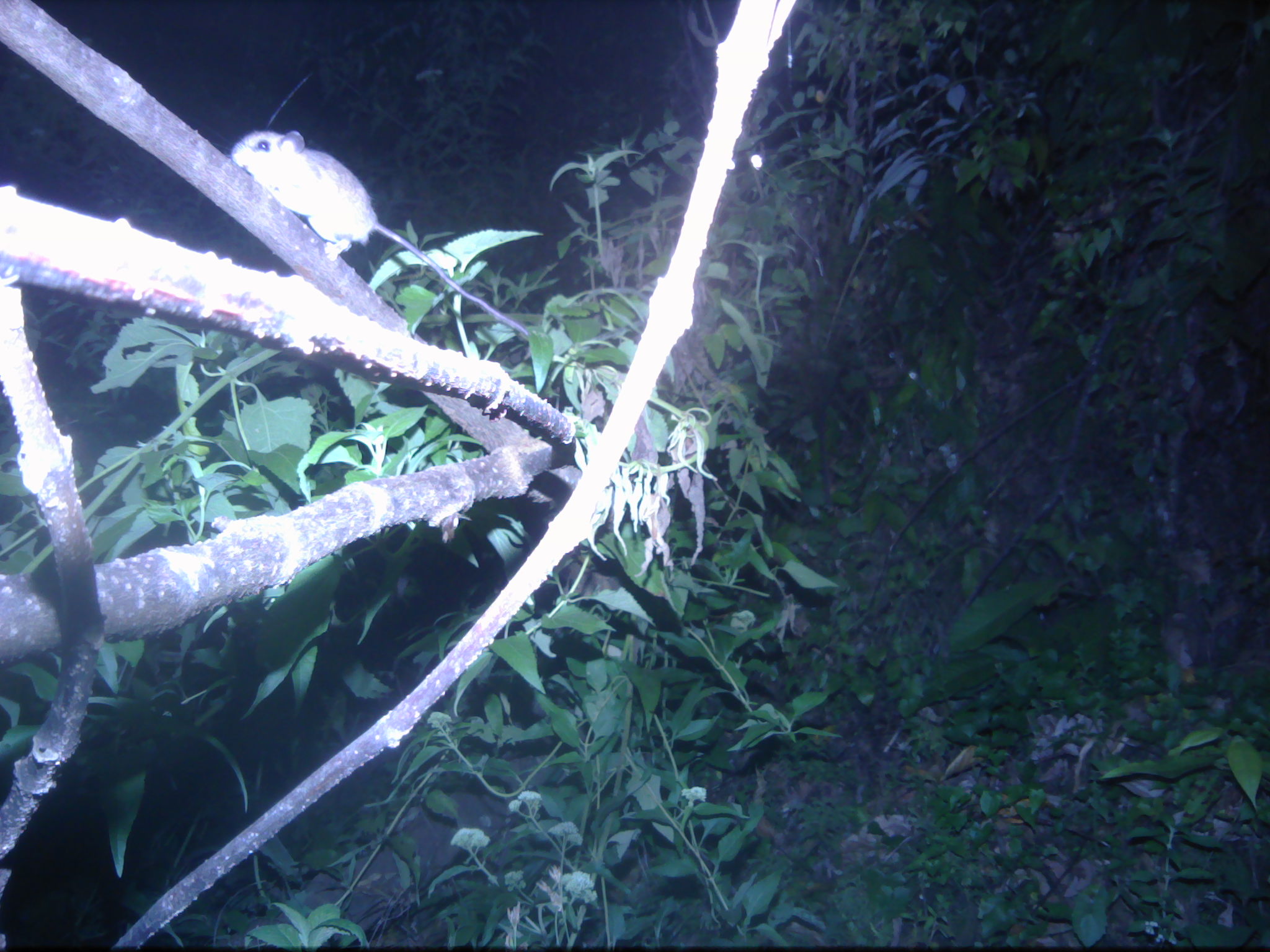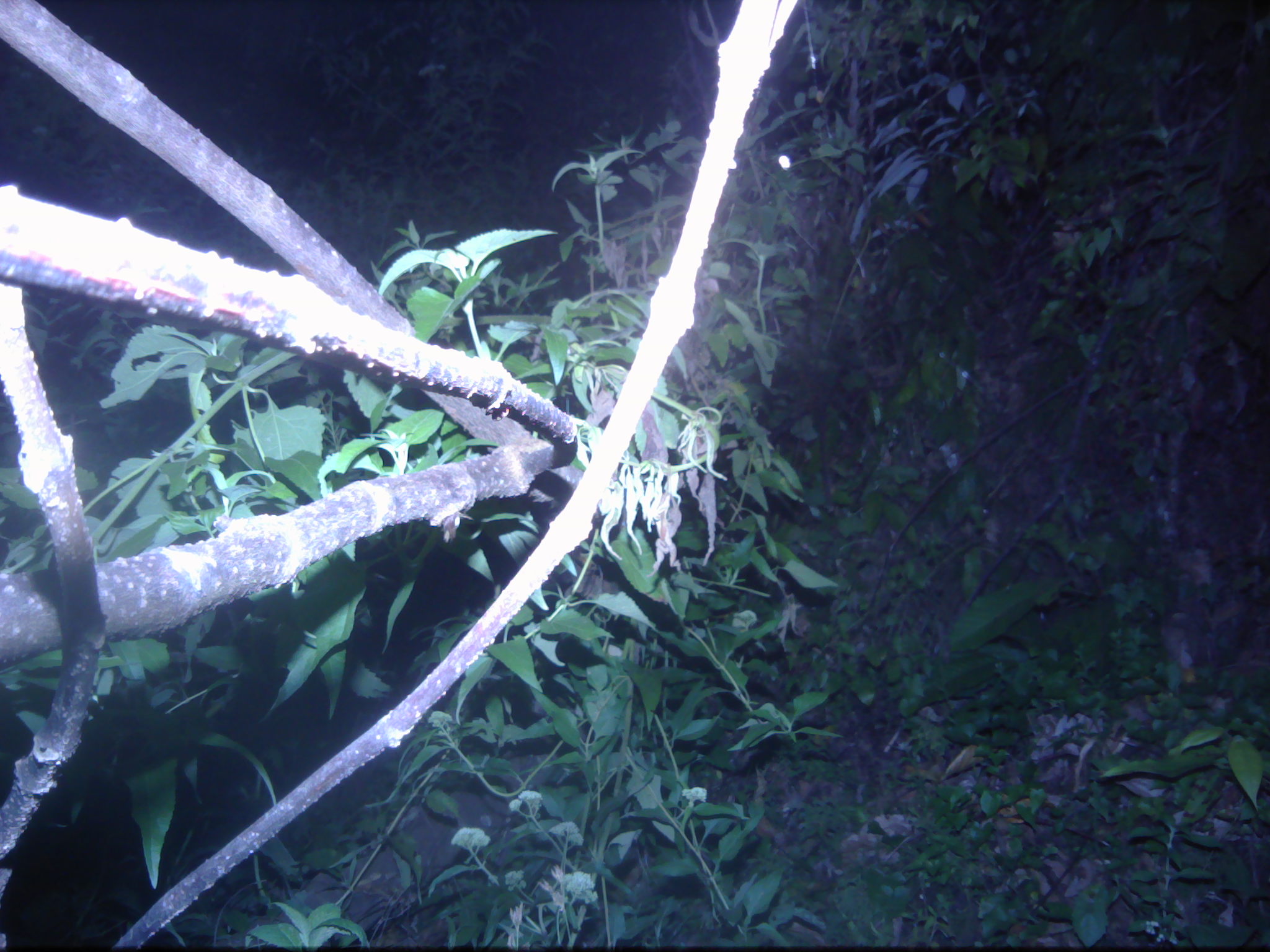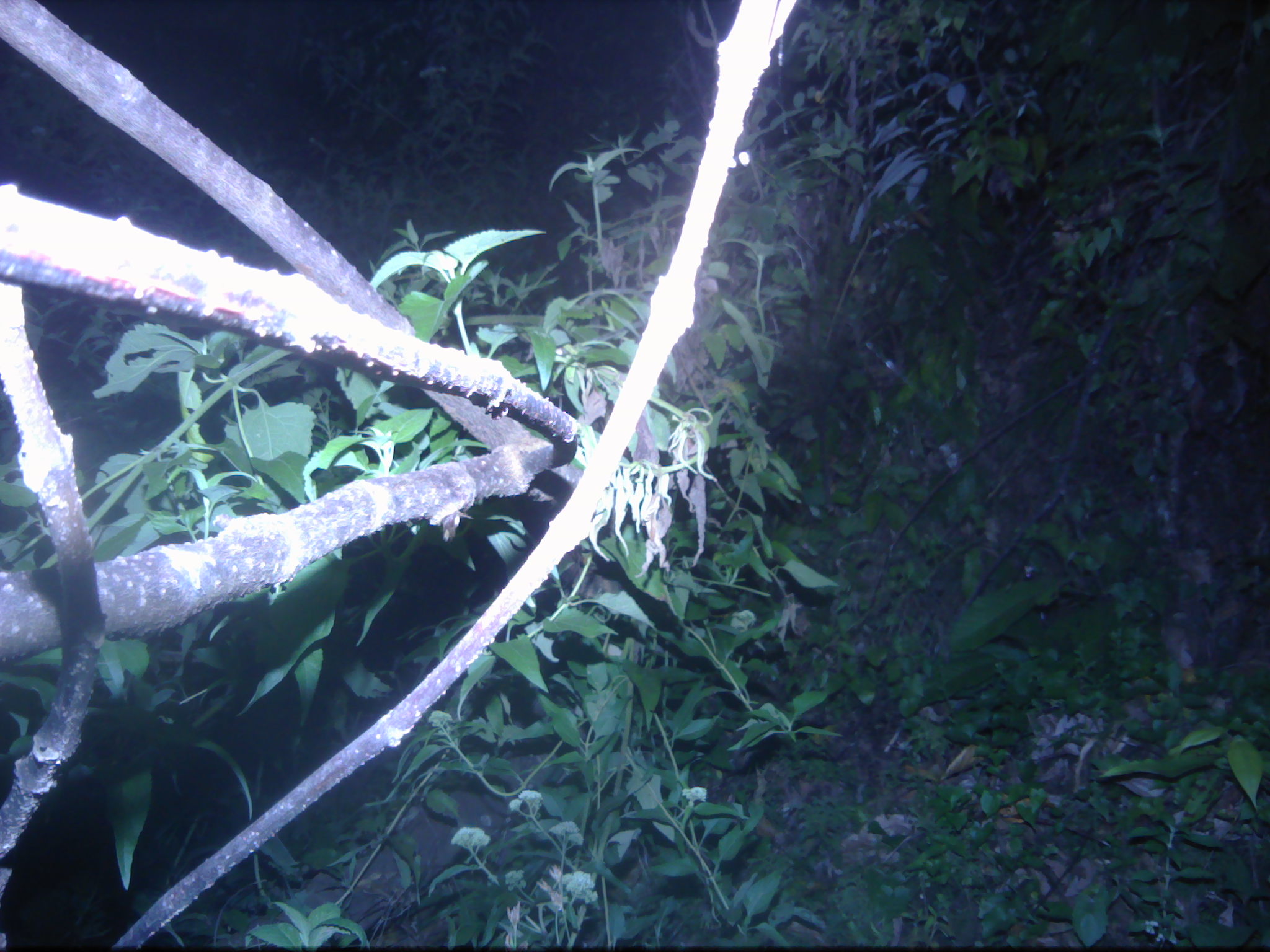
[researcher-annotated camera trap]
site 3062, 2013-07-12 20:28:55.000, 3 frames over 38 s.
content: unidentified animal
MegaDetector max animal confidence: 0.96